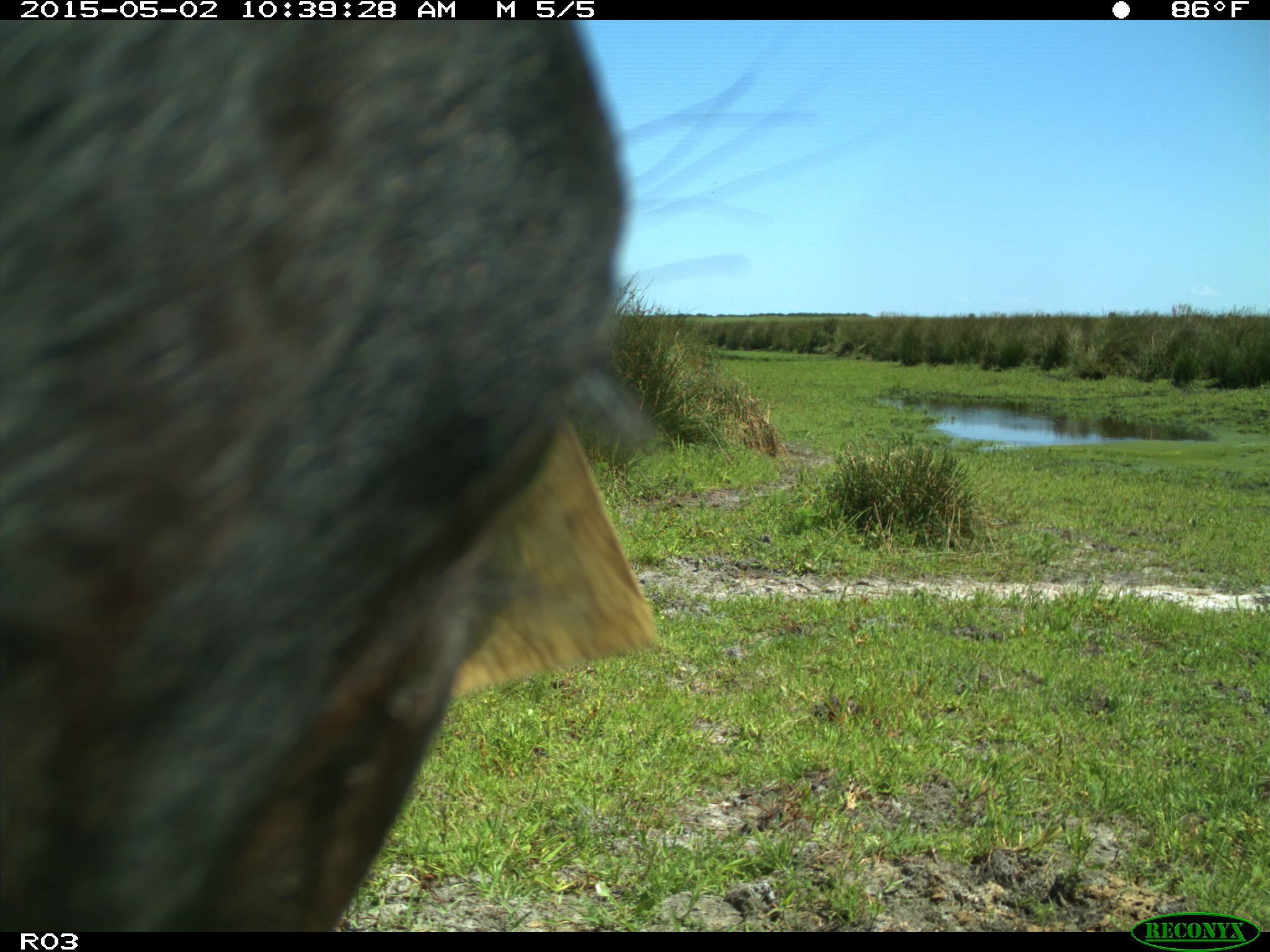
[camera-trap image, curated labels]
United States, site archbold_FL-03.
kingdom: Animalia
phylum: Chordata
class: Mammalia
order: Artiodactyla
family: Bovidae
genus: Bos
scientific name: Bos taurus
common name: domestic cow